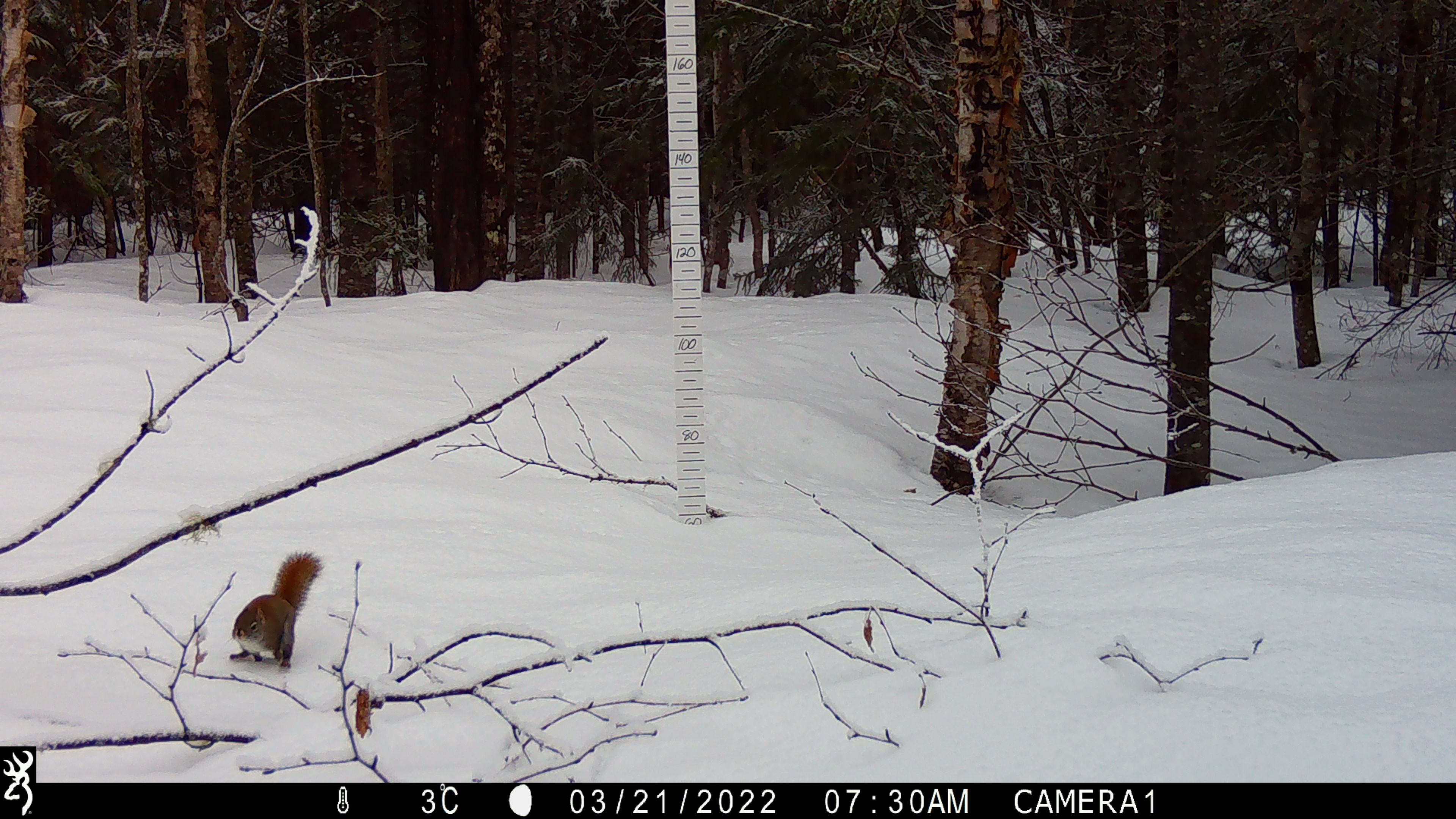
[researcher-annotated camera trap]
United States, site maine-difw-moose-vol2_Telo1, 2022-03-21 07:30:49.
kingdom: Animalia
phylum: Chordata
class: Mammalia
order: Rodentia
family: Sciuridae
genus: Tamiasciurus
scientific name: Tamiasciurus hudsonicus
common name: red squirrel